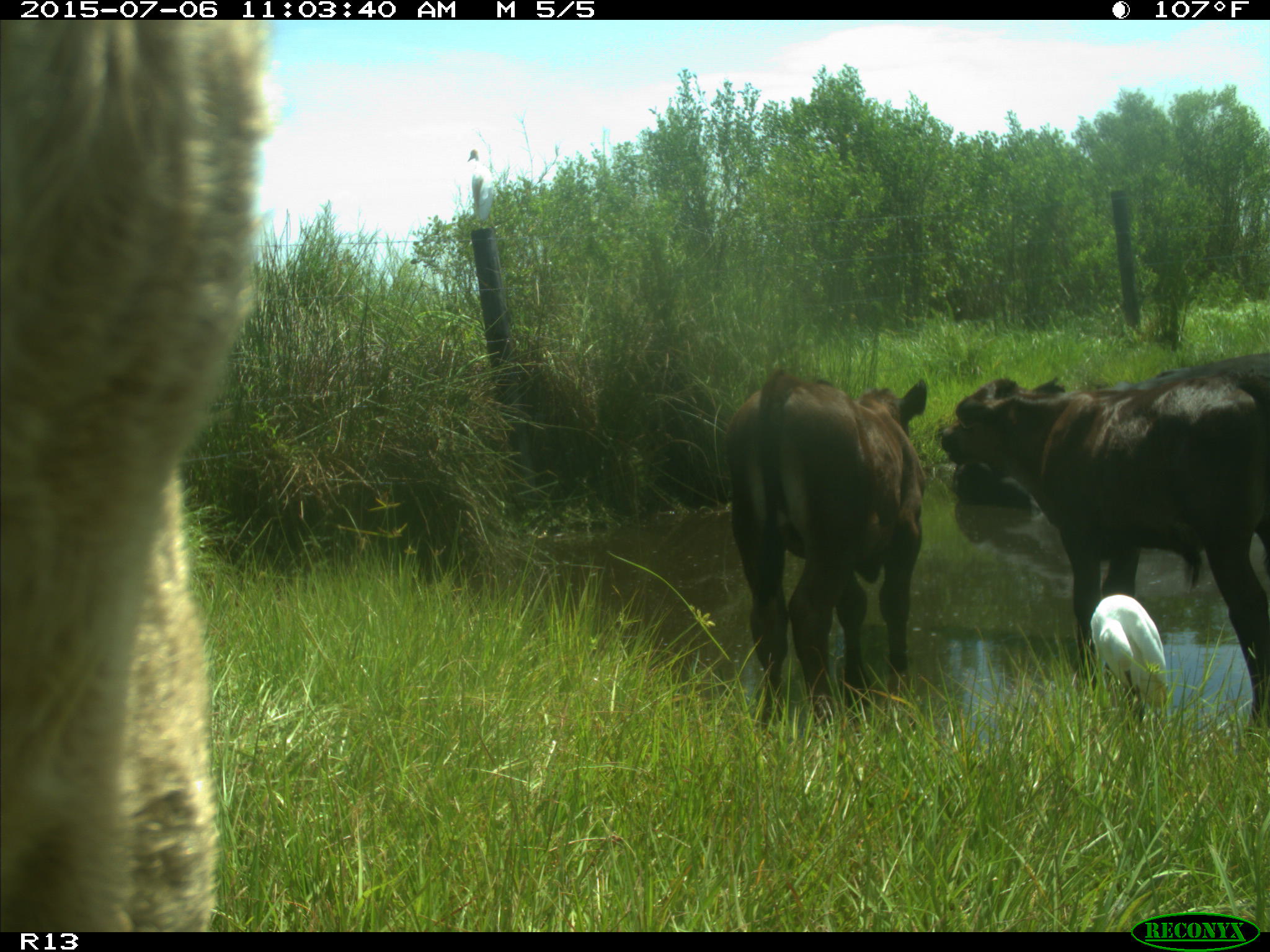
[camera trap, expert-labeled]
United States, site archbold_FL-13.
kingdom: Animalia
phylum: Chordata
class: Mammalia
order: Artiodactyla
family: Bovidae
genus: Bos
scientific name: Bos taurus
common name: domestic cow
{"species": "Bos taurus (domestic cow)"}